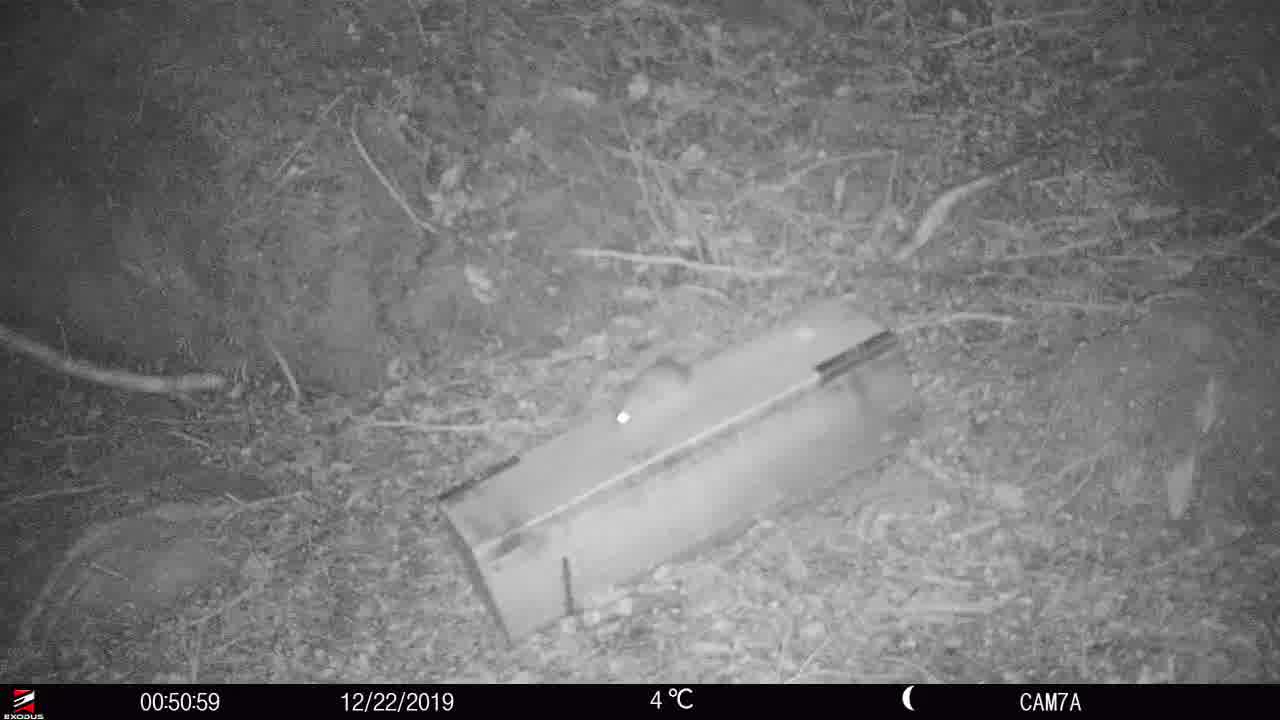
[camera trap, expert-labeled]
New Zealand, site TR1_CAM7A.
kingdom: Animalia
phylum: Chordata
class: Mammalia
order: Rodentia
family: Muridae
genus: Rattus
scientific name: Rattus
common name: rat